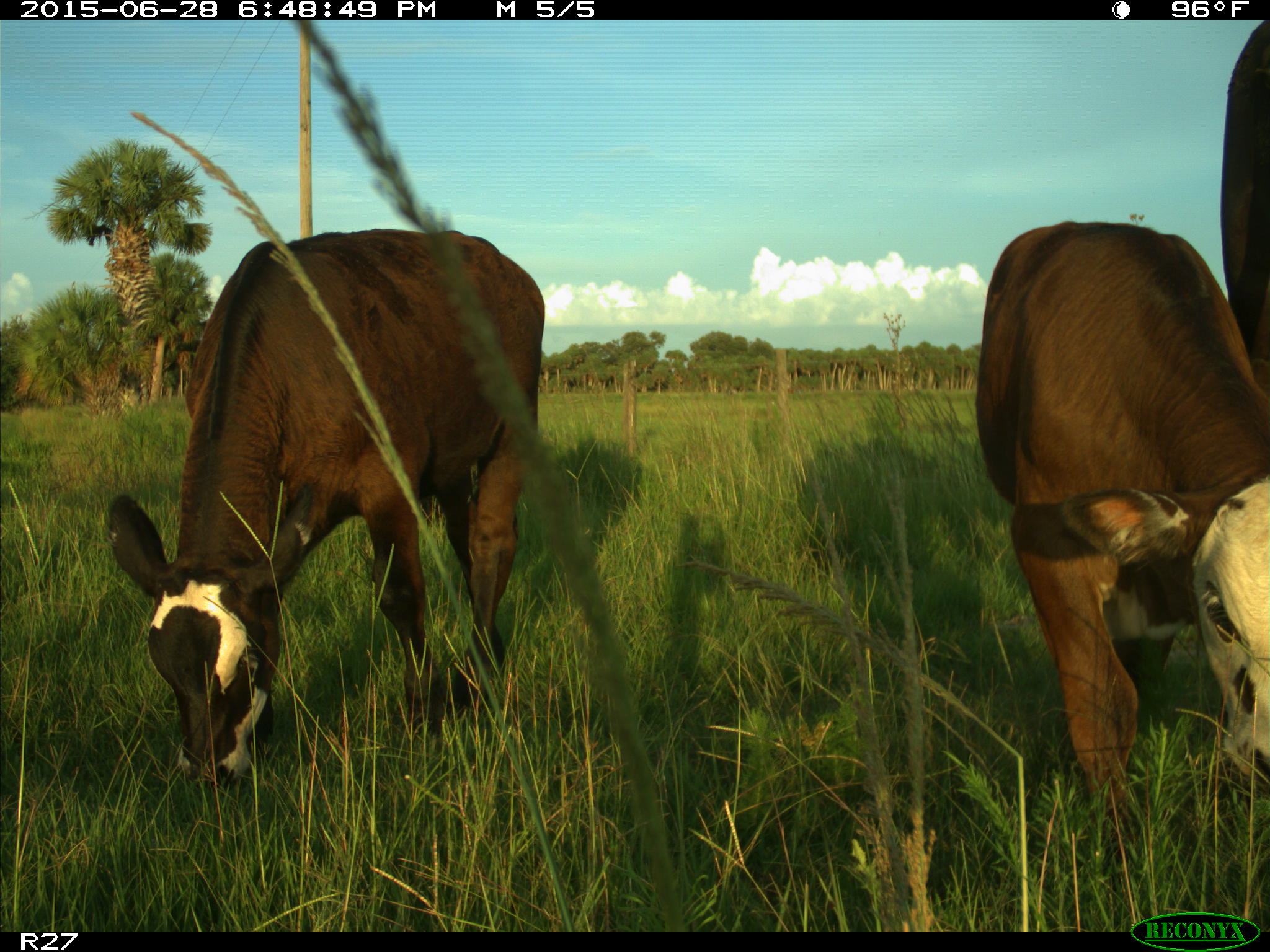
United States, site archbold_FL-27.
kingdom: Animalia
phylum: Chordata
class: Mammalia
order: Artiodactyla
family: Bovidae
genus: Bos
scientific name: Bos taurus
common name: domestic cow